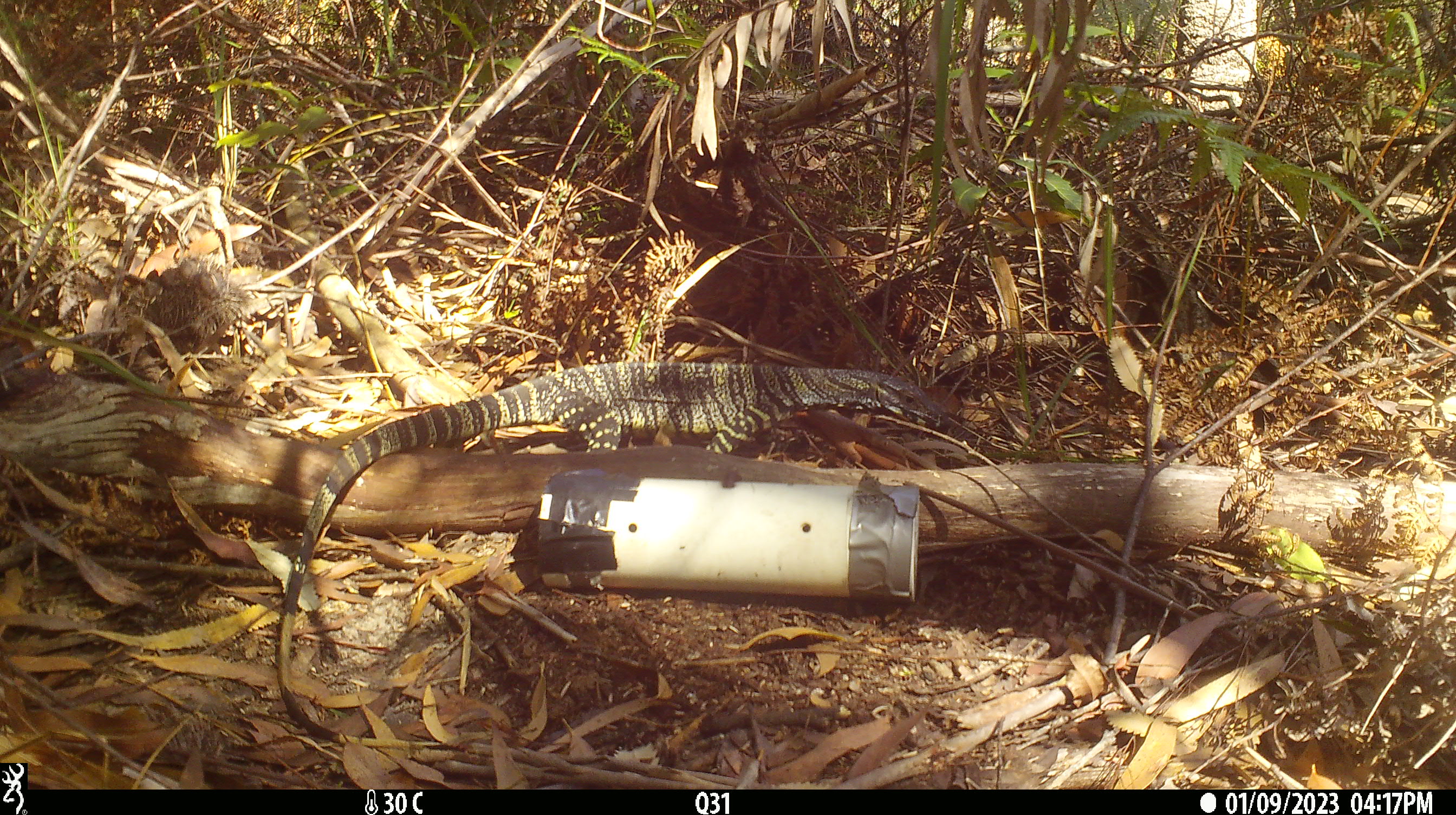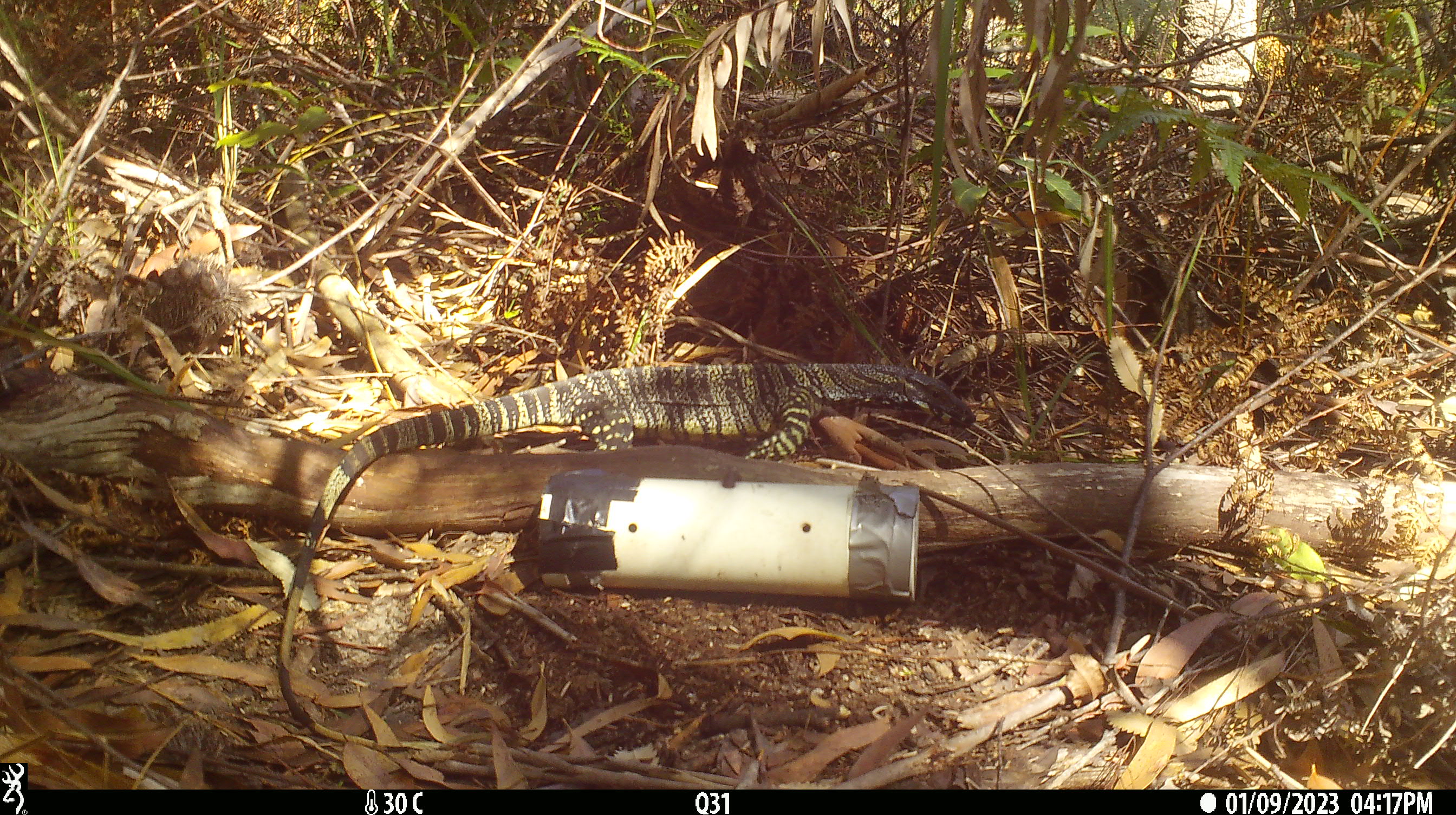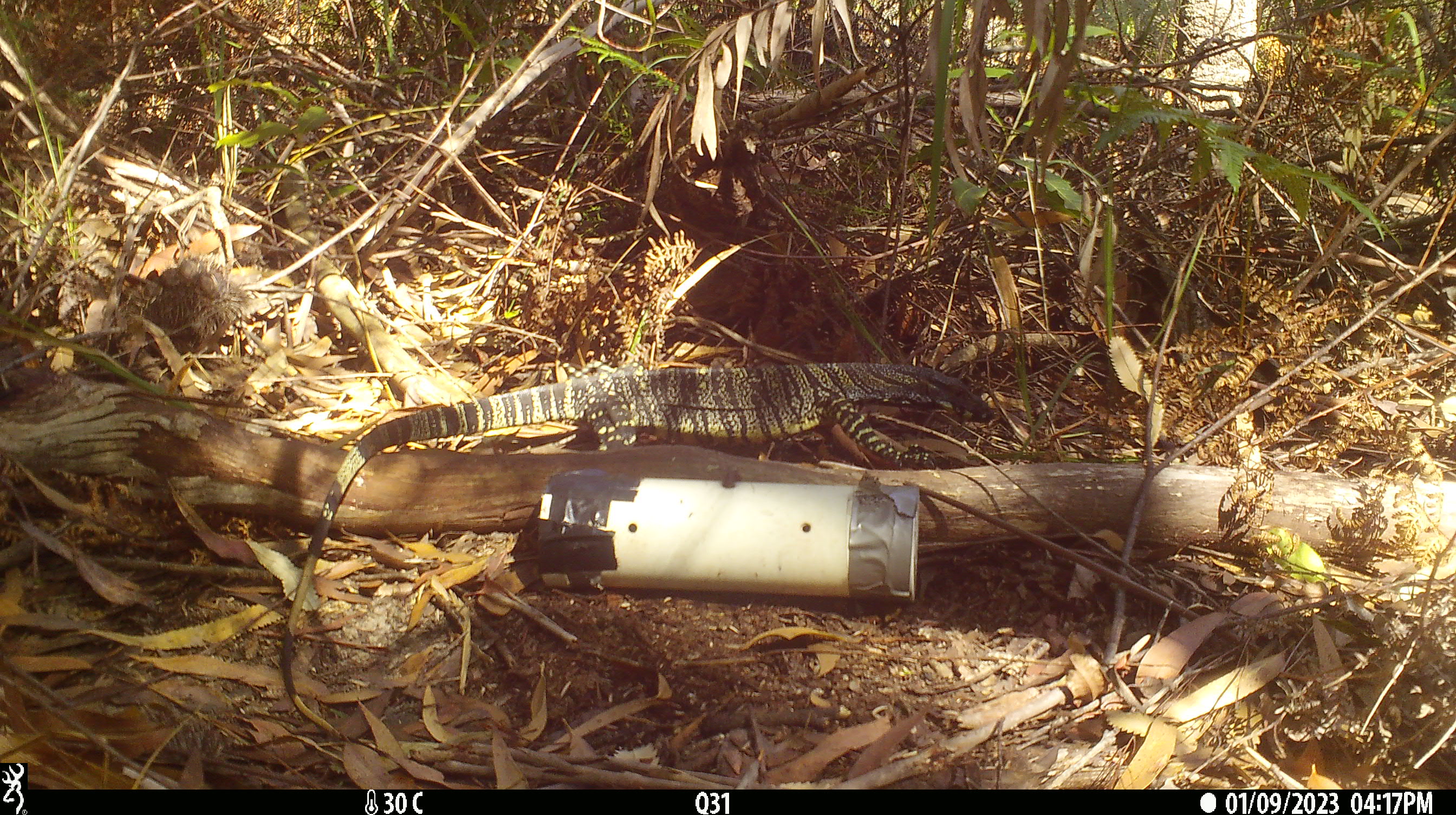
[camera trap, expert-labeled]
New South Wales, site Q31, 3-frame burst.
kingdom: Animalia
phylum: Chordata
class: Reptilia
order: Squamata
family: Varanidae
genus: Varanus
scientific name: Varanus varius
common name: lace monitor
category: goanna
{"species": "goanna (lace monitor) (Varanus varius)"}